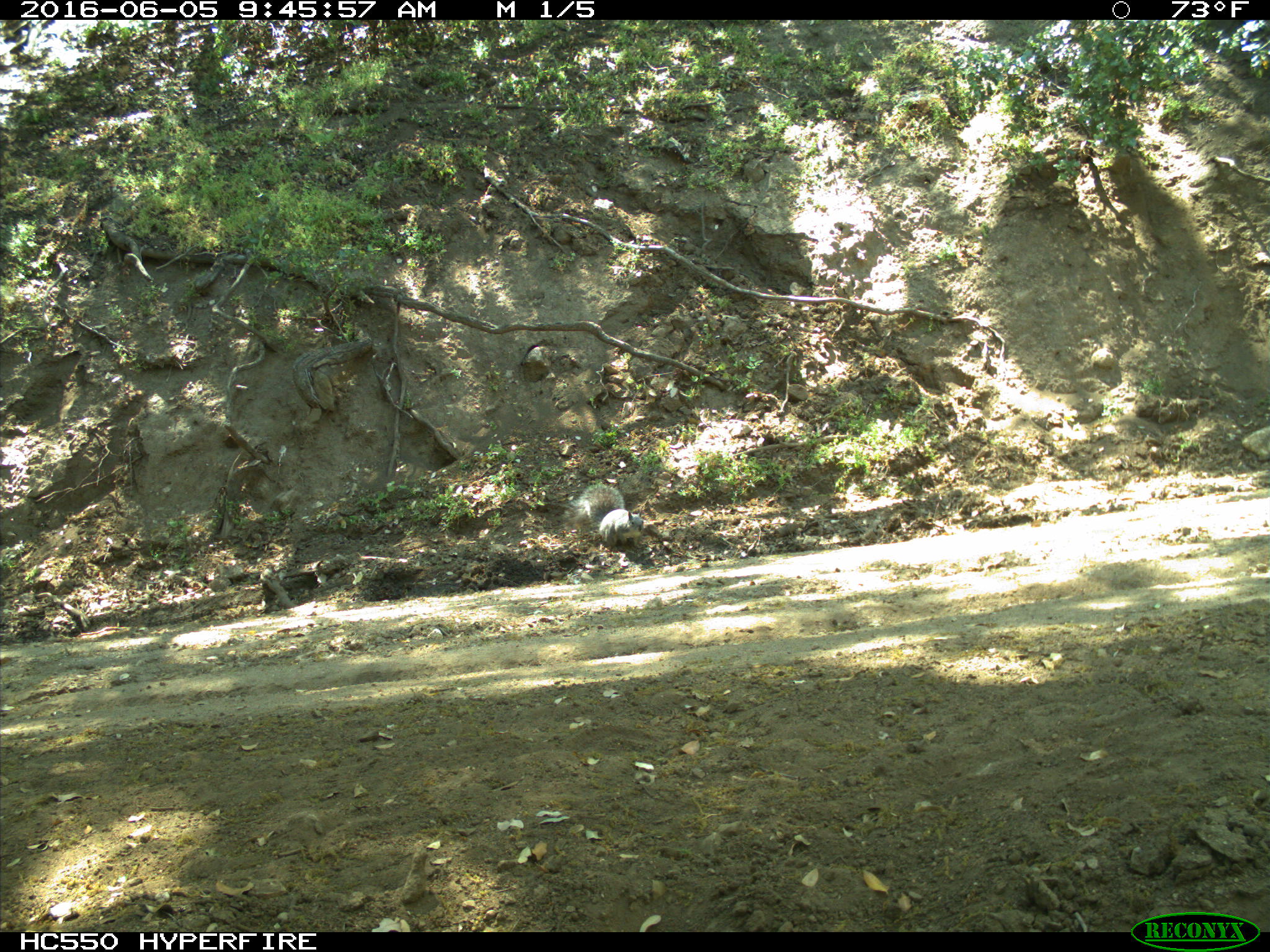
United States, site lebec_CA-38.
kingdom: Animalia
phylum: Chordata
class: Mammalia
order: Rodentia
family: Sciuridae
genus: Sciurus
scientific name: Sciurus carolinensis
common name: eastern gray squirrel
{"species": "Sciurus carolinensis (eastern gray squirrel)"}